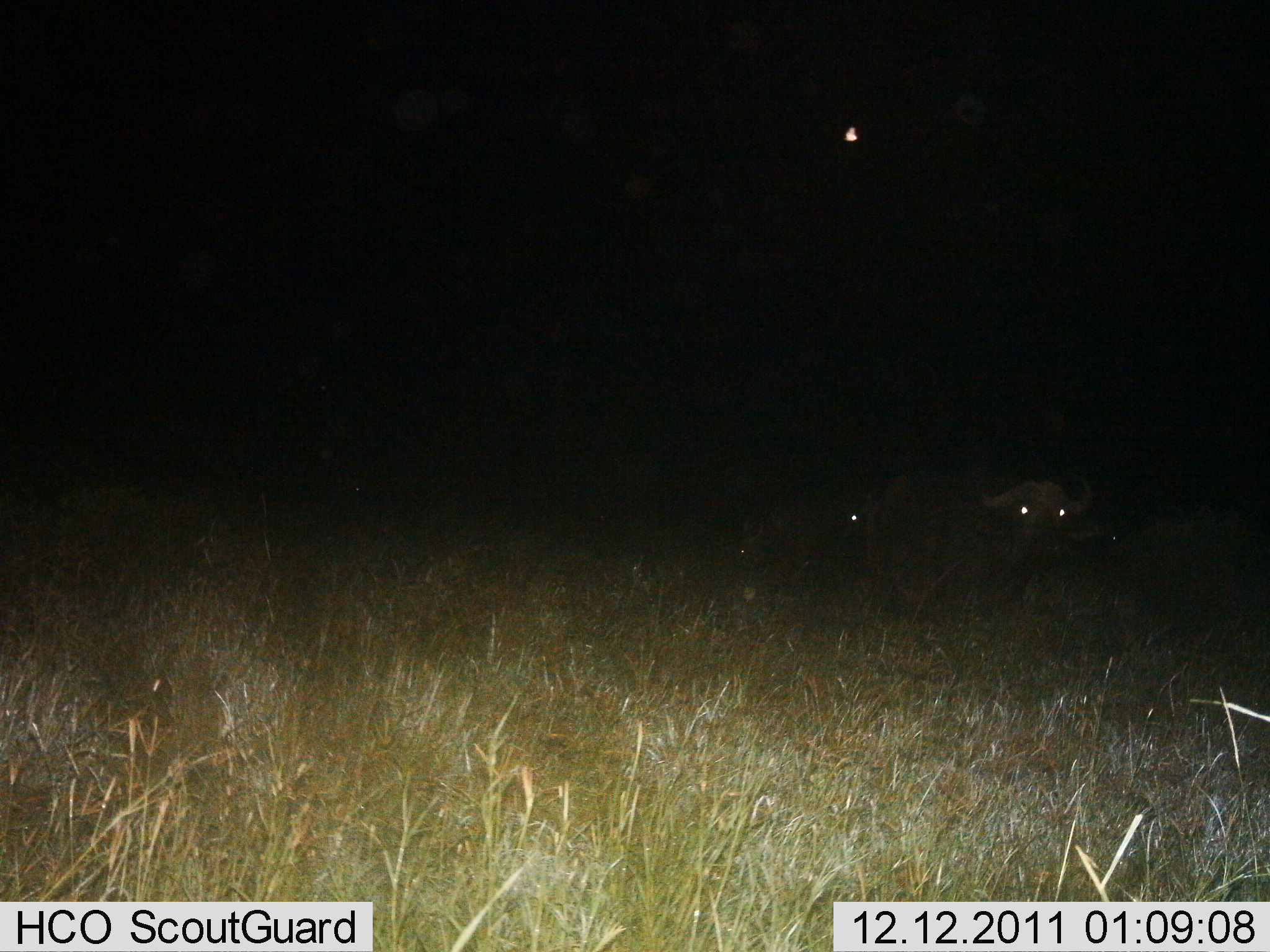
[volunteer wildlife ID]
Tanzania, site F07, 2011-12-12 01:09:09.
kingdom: Animalia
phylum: Chordata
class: Mammalia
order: Artiodactyla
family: Bovidae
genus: Syncerus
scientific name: Syncerus caffer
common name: cape buffalo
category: buffalo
Buffalo (cape buffalo) (Syncerus caffer), count 2. Behavior (volunteer vote fractions): standing 54%, resting 31%, moving 15%, interacting 0%. Young present (vote fraction): 0%. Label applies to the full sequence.